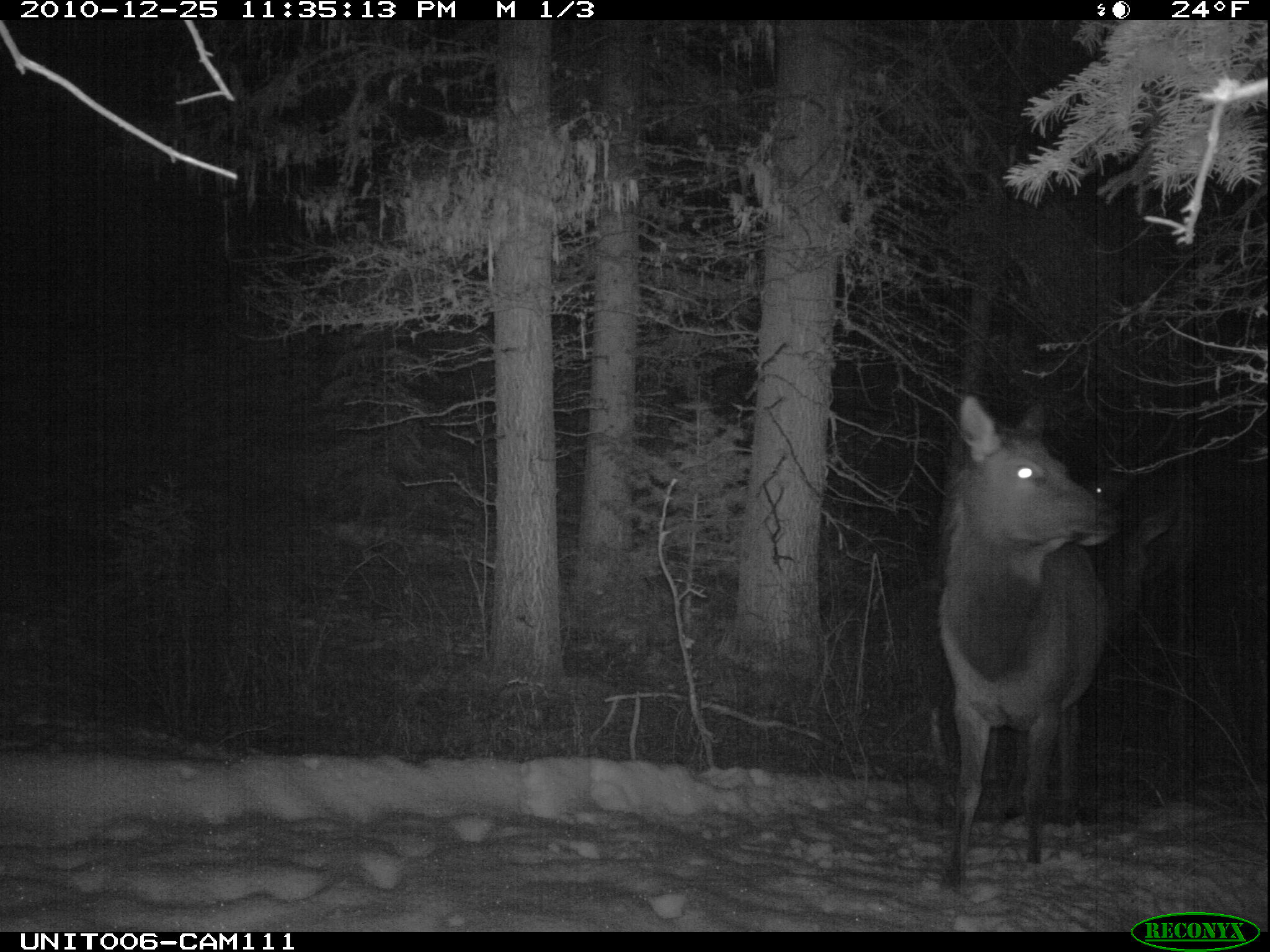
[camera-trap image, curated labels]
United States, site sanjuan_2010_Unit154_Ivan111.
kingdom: Animalia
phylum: Chordata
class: Mammalia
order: Artiodactyla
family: Cervidae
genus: Cervus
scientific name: Cervus elaphus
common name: red deer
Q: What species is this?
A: Cervus elaphus (red deer).